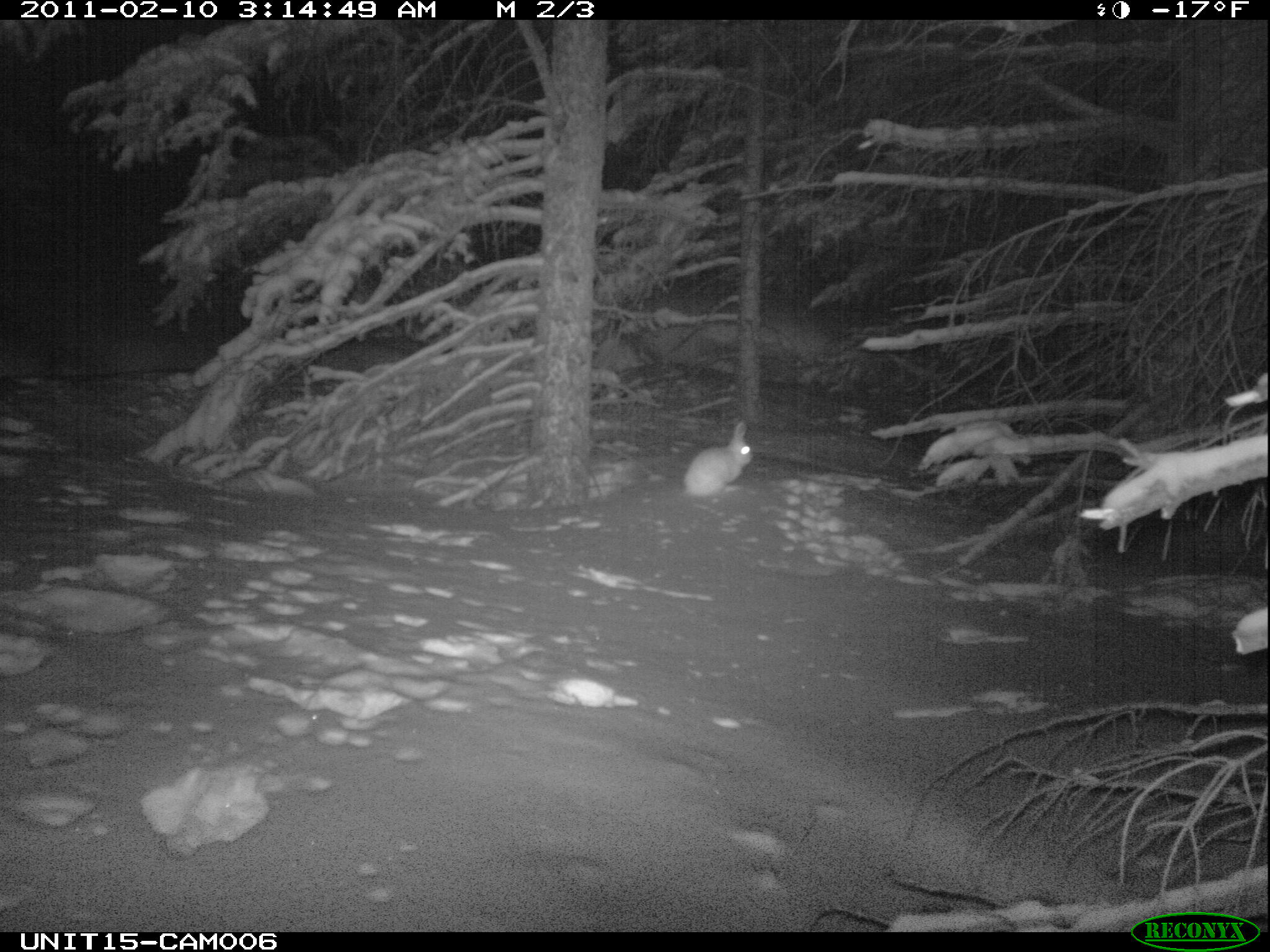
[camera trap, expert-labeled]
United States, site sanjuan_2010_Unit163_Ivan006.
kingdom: Animalia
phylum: Chordata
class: Mammalia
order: Lagomorpha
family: Leporidae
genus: Lepus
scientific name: Lepus americanus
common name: snowshoe hare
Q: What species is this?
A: Lepus americanus (snowshoe hare).